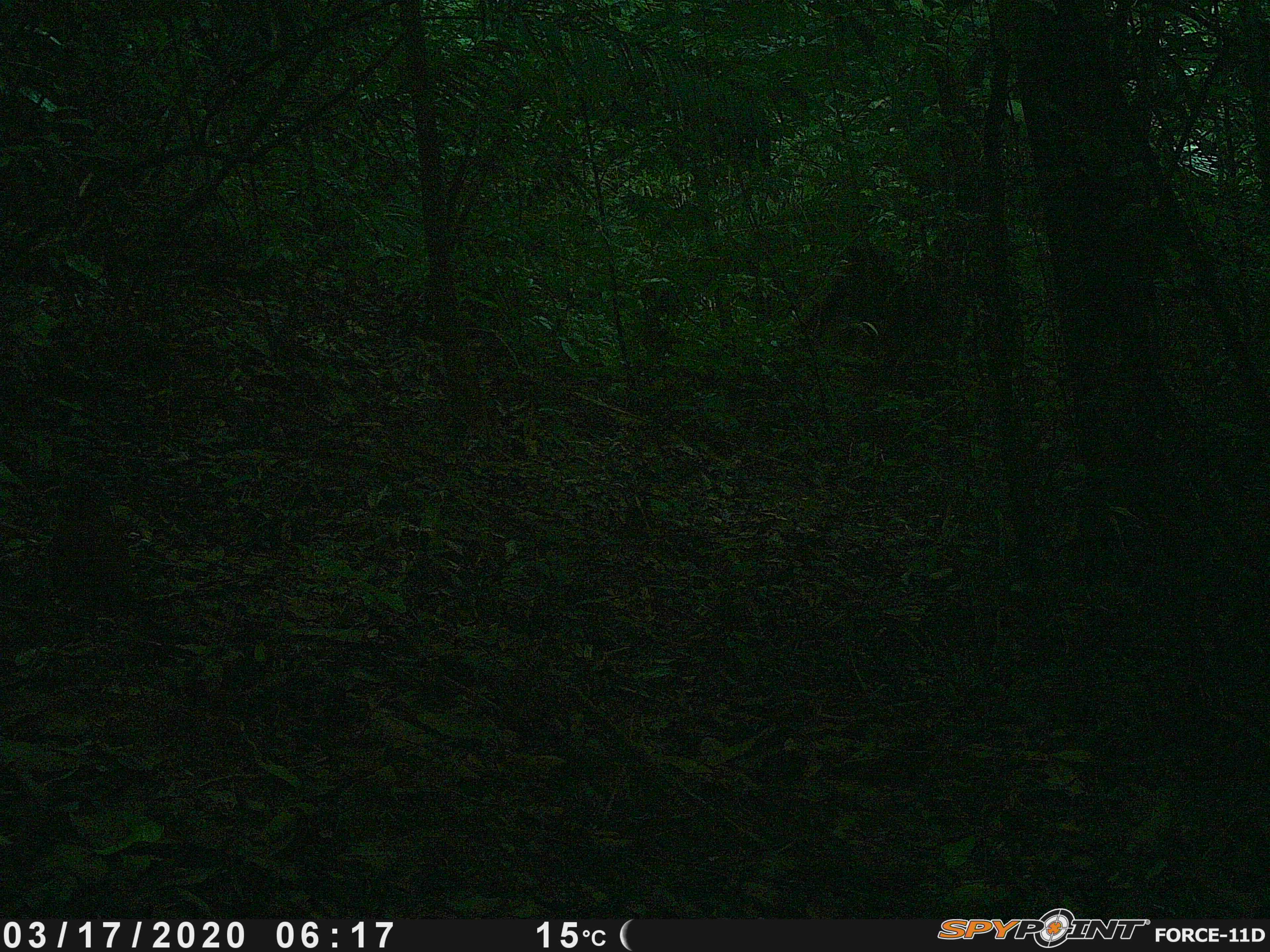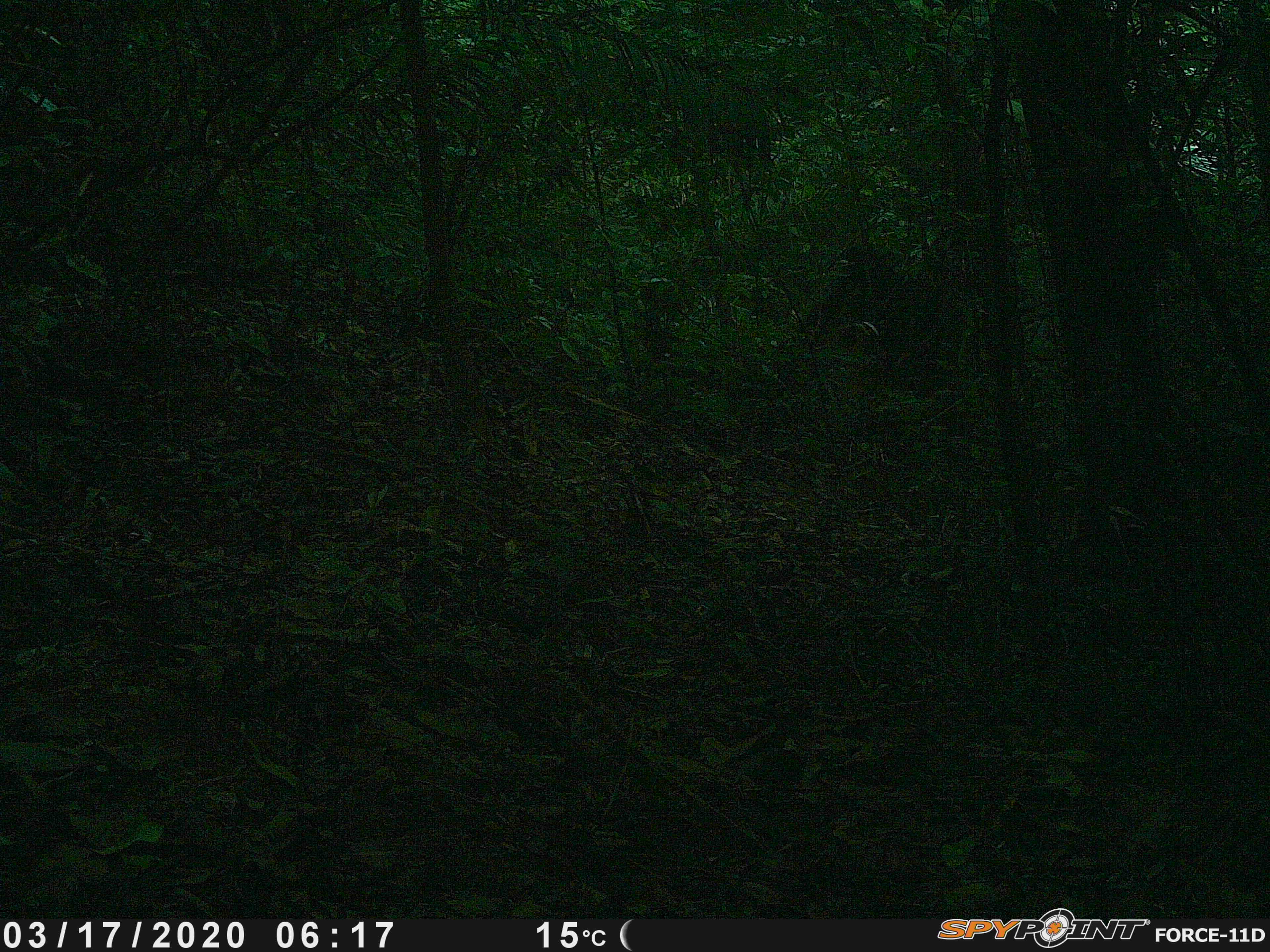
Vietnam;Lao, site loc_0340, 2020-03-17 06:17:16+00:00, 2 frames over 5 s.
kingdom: Animalia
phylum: Chordata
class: Aves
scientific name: Aves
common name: bird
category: unidentified bird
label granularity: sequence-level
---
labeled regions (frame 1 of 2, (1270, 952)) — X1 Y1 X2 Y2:
unidentified bird: 46 483 130 639